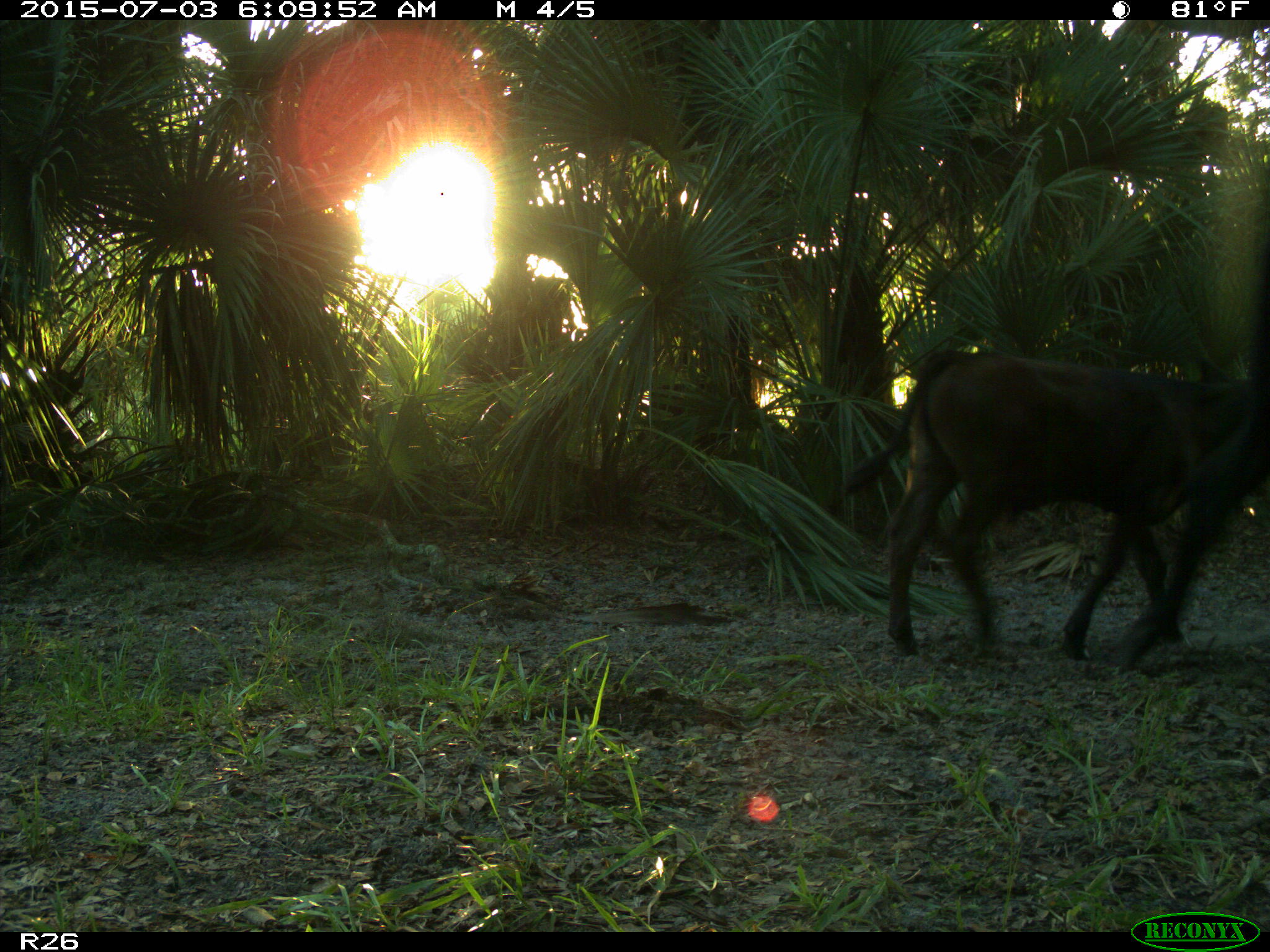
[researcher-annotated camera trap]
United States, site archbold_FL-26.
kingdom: Animalia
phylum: Chordata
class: Mammalia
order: Artiodactyla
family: Bovidae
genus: Bos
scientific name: Bos taurus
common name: domestic cow